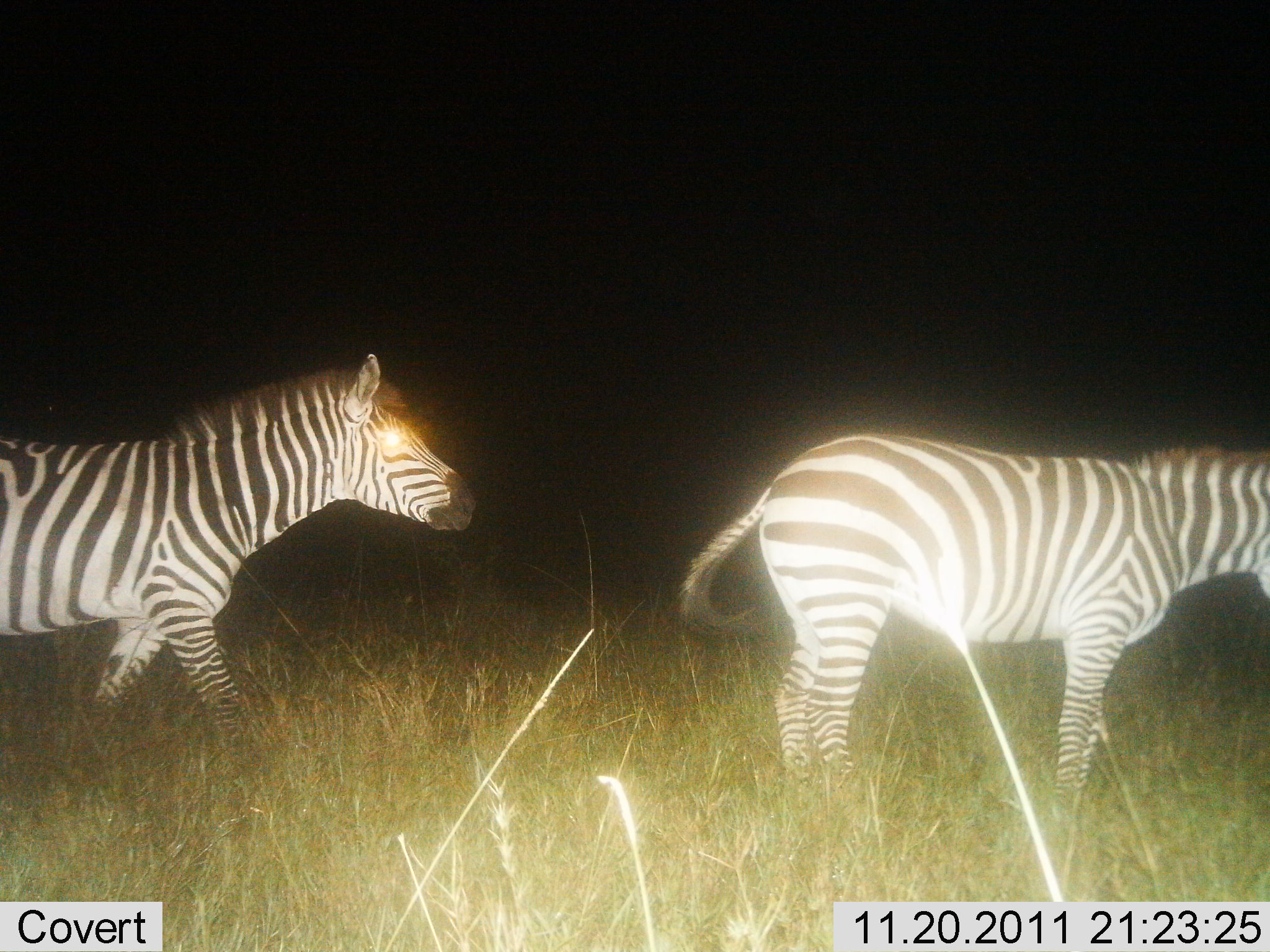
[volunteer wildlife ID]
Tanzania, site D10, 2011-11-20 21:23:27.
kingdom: Animalia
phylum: Chordata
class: Mammalia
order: Perissodactyla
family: Equidae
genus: Equus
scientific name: Equus quagga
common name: plains zebra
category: zebra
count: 2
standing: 31%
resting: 0%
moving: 81%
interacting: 0%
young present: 0%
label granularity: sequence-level